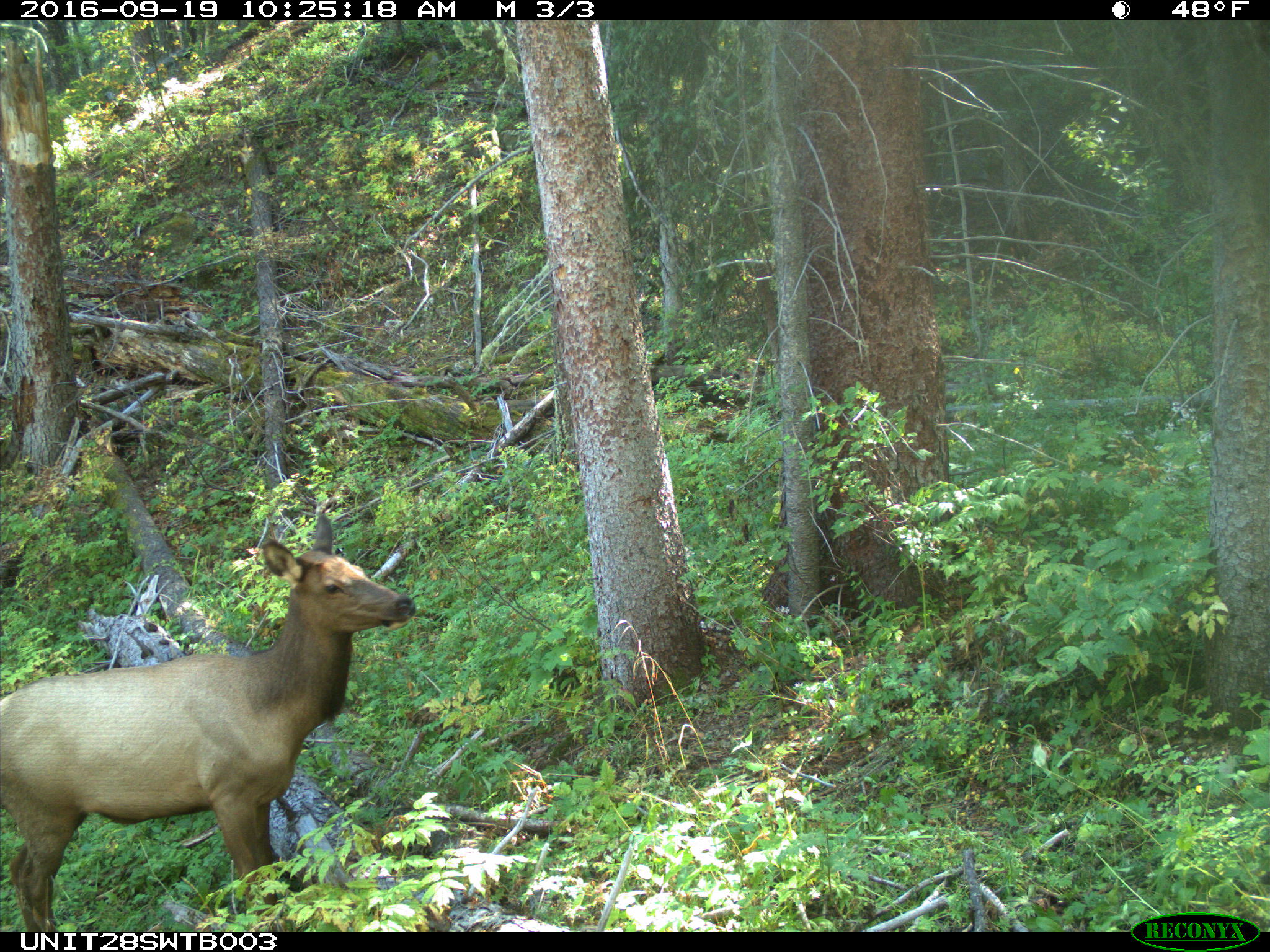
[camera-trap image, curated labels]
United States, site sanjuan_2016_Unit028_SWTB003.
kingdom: Animalia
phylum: Chordata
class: Mammalia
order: Artiodactyla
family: Cervidae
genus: Cervus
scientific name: Cervus elaphus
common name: red deer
Cervus elaphus (red deer).